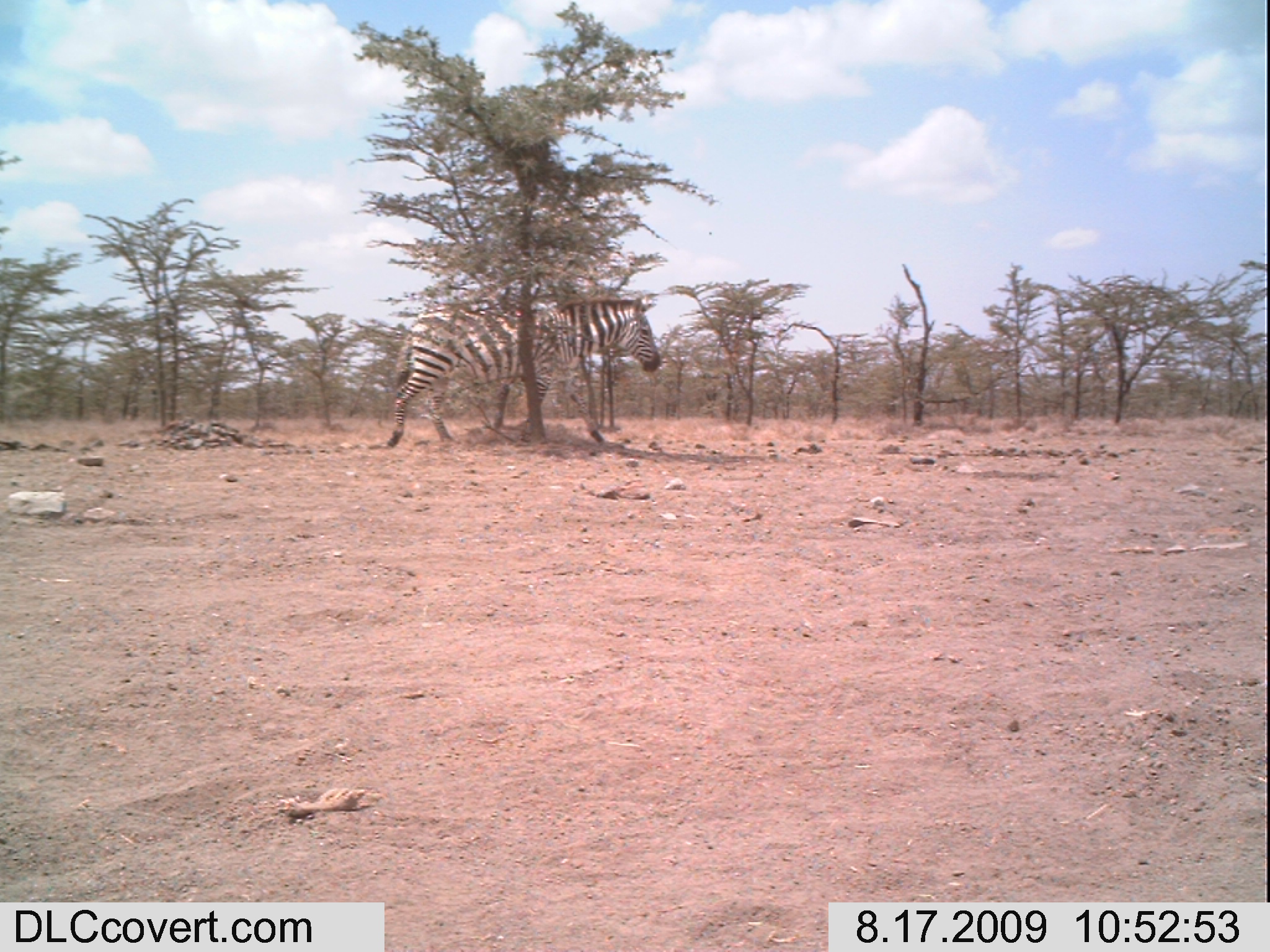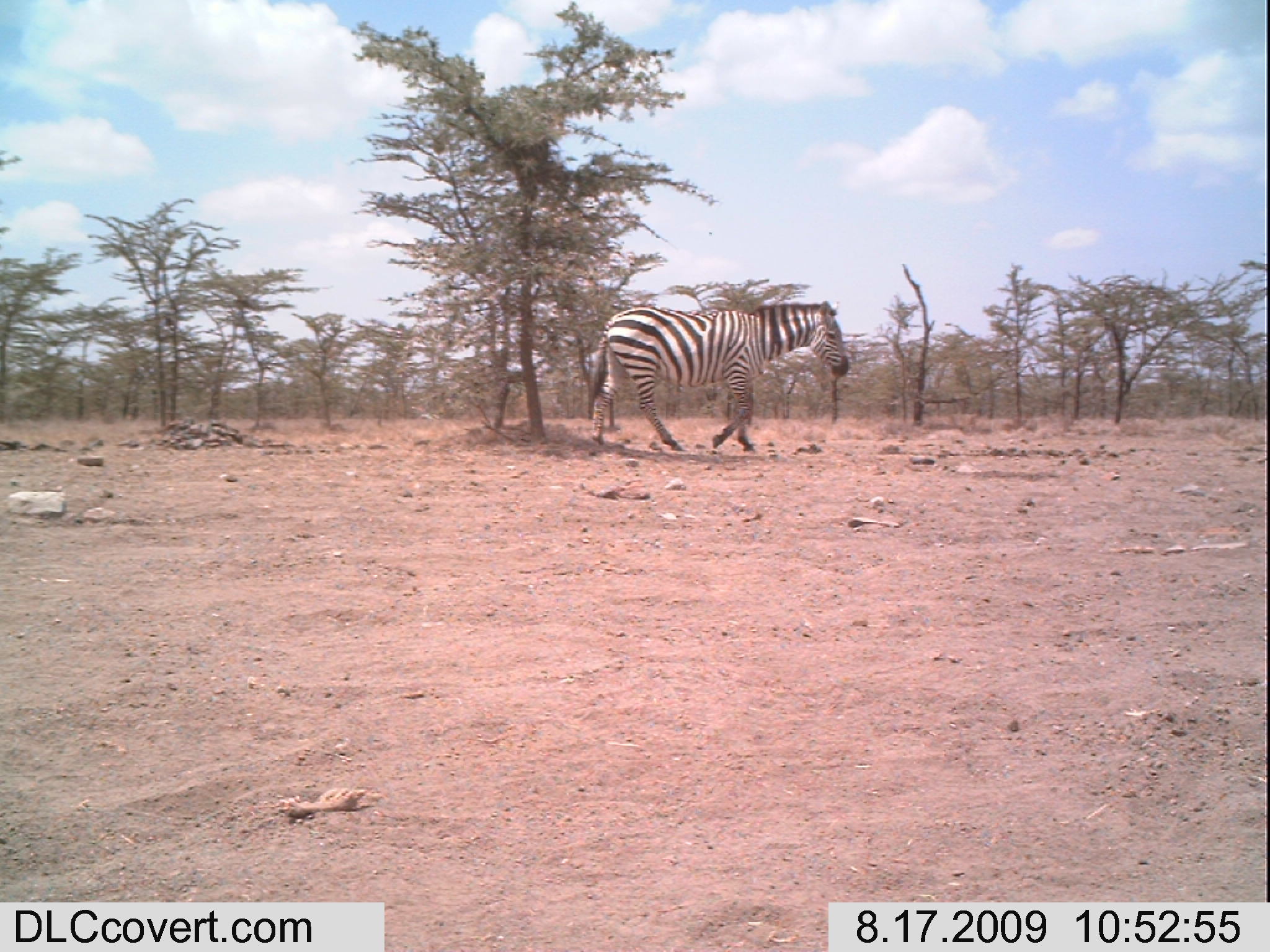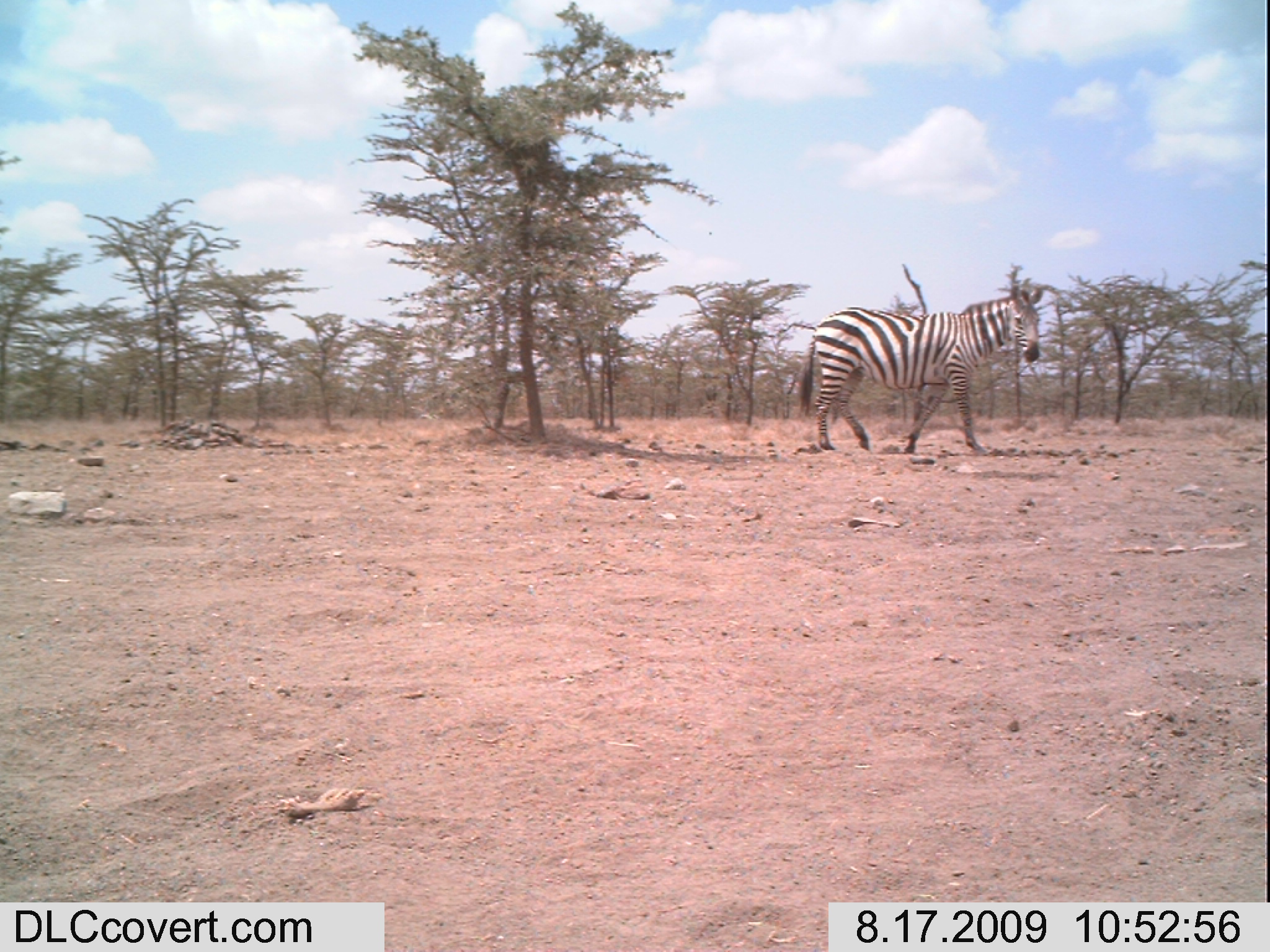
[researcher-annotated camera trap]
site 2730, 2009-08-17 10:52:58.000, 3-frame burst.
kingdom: Animalia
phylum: Chordata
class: Mammalia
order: Perissodactyla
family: Equidae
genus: Equus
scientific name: Equus quagga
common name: plains zebra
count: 1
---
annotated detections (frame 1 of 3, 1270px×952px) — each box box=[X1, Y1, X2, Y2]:
equus quagga: box=[386, 292, 661, 448]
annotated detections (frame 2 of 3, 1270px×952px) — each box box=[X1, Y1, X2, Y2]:
equus quagga: box=[591, 300, 852, 455]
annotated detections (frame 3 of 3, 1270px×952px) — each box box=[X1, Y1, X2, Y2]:
equus quagga: box=[799, 287, 1043, 454]